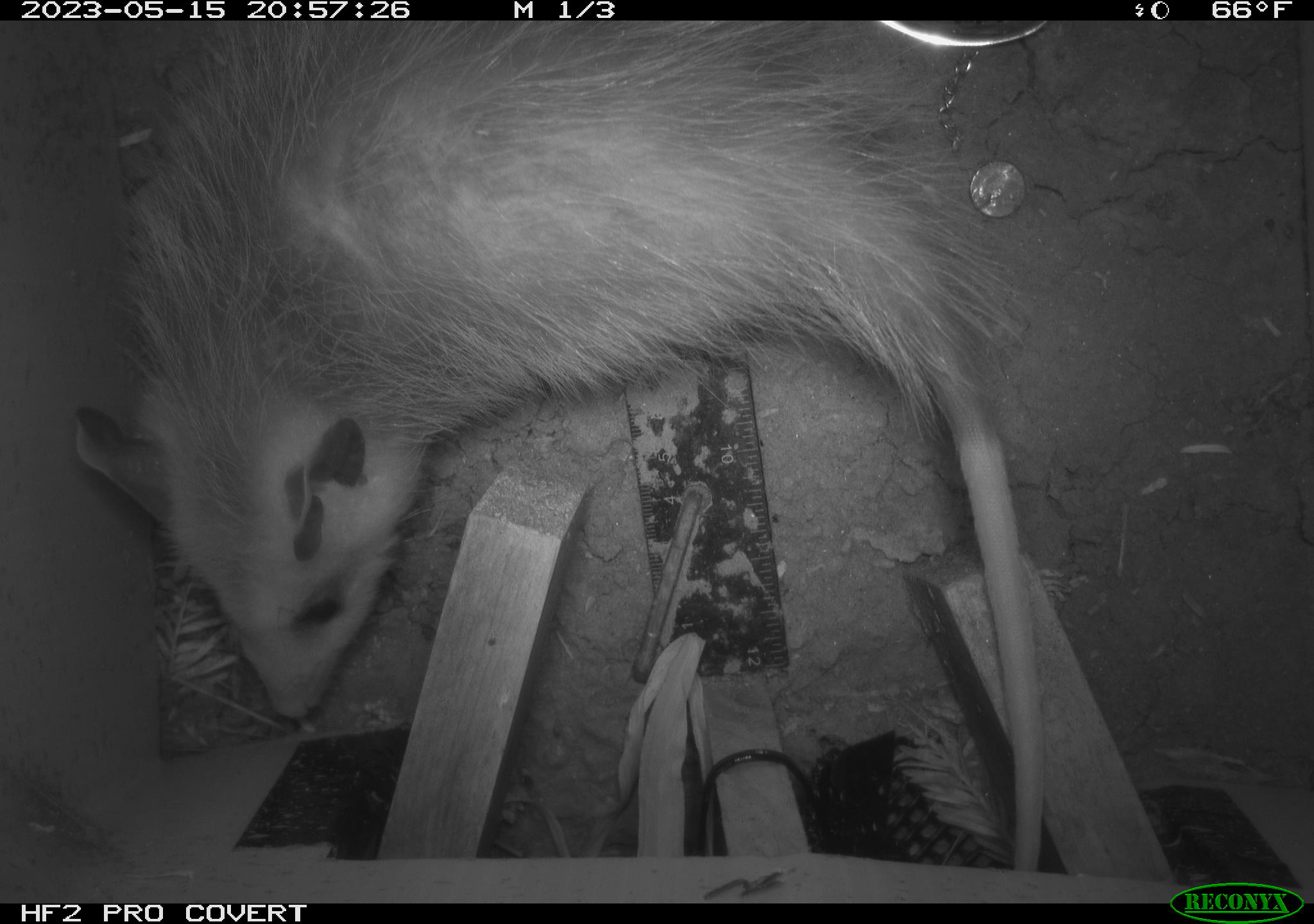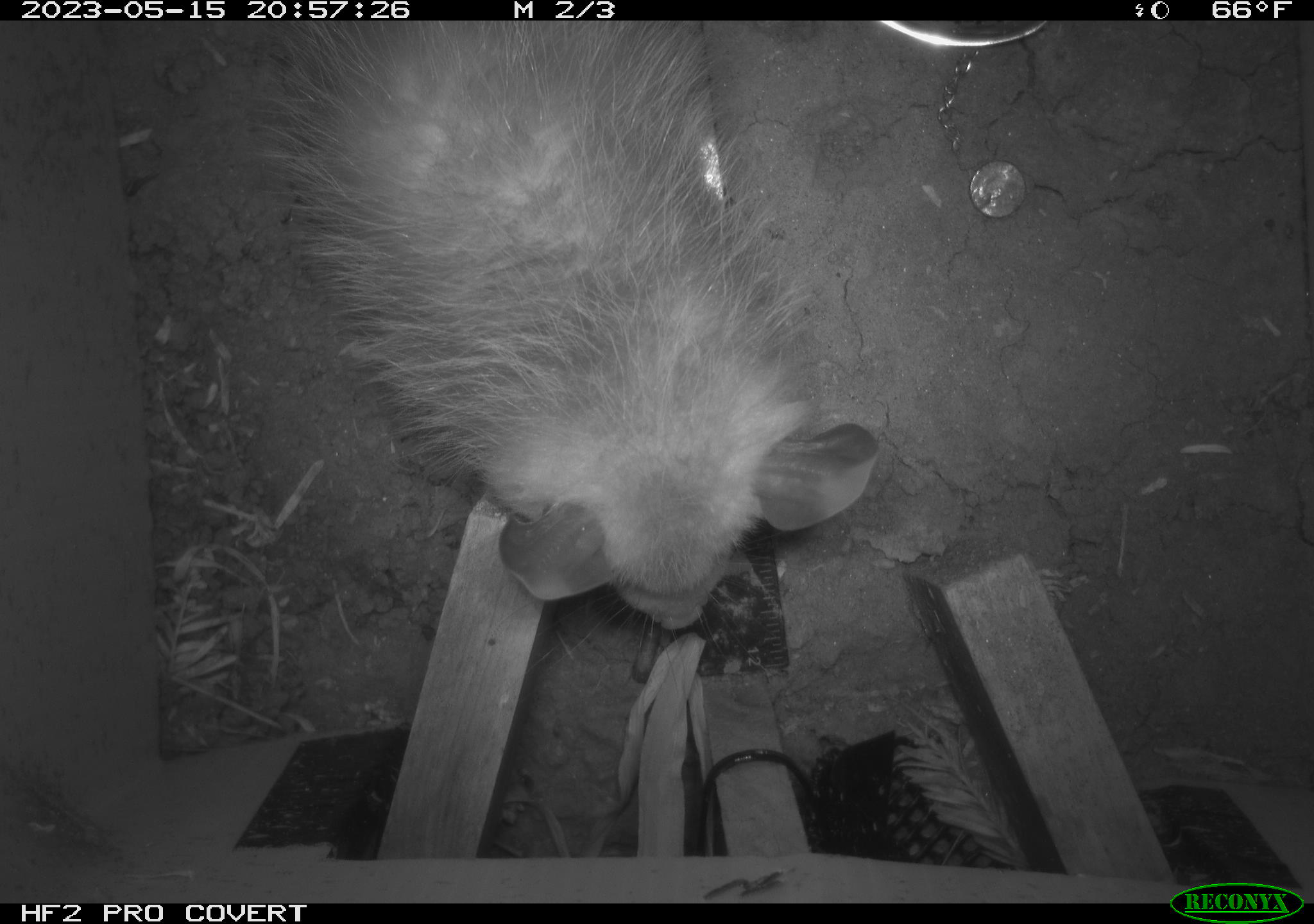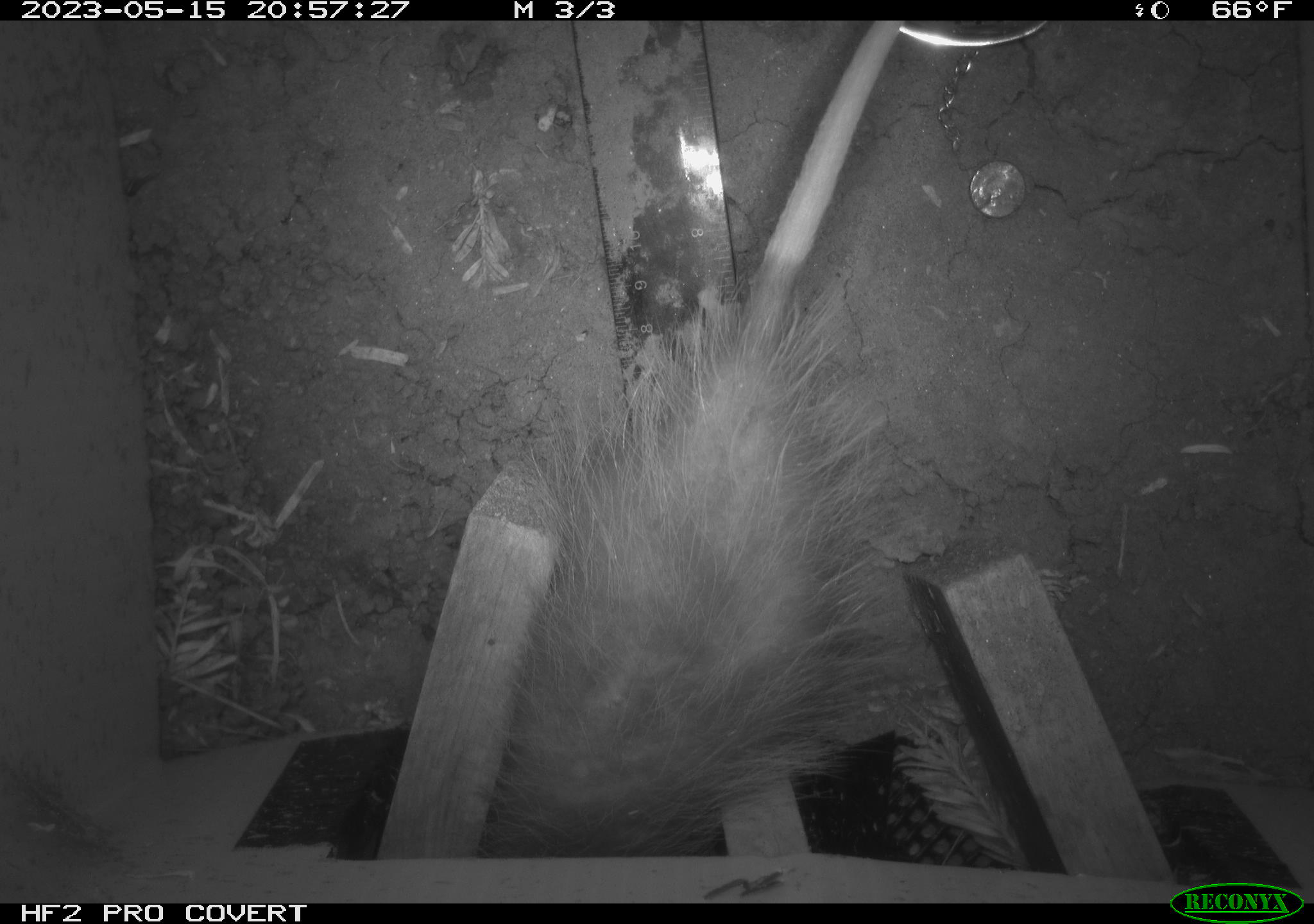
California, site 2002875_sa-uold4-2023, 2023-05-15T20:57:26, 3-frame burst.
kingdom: Animalia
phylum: Chordata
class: Mammalia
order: Didelphimorphia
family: Didelphidae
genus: Didelphis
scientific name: Didelphis virginiana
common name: virginia opossum